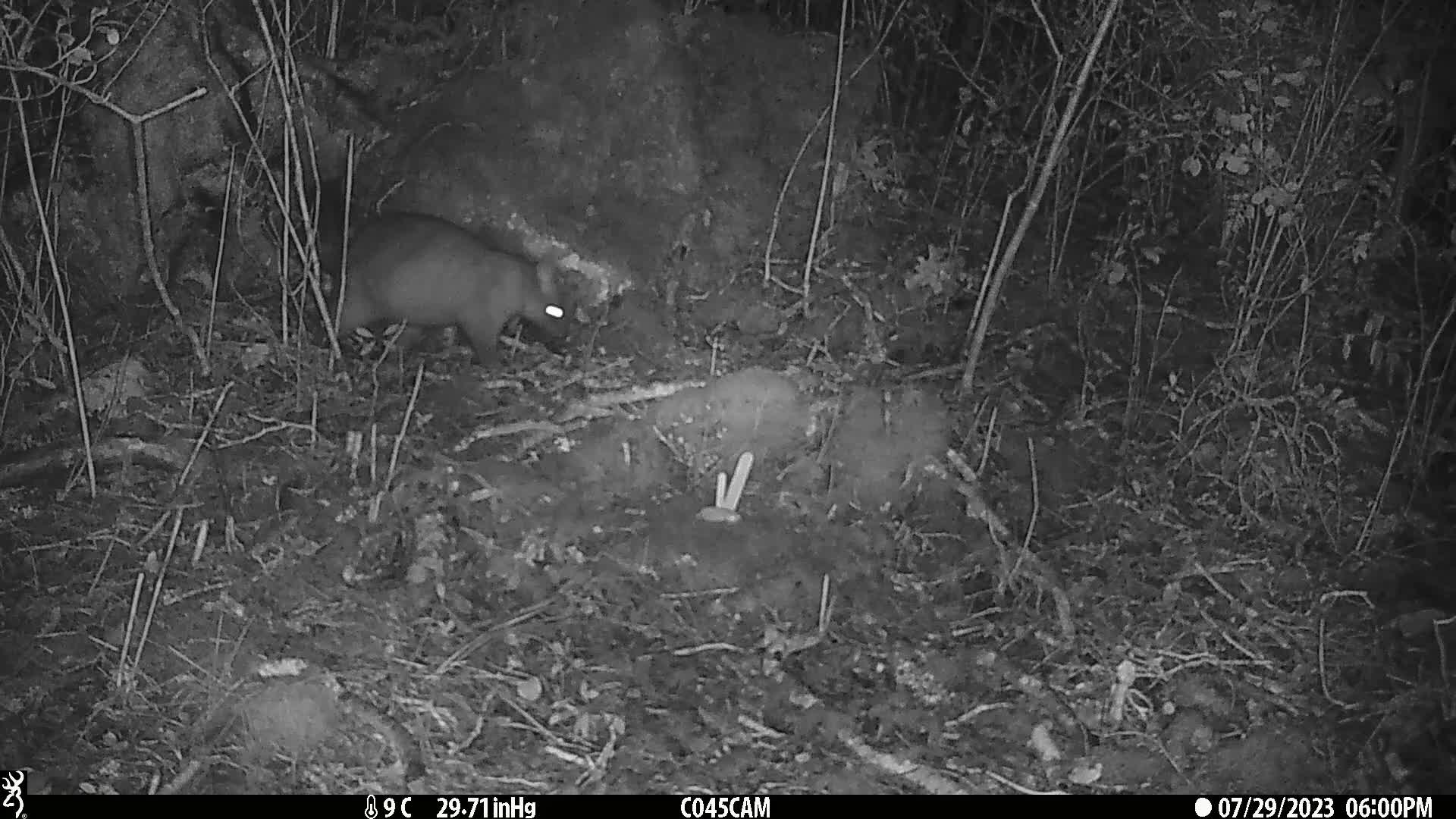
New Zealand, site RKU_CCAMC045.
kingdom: Animalia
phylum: Chordata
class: Mammalia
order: Diprotodontia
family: Phalangeridae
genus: Trichosurus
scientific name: Trichosurus vulpecula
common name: common brushtail possum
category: possum